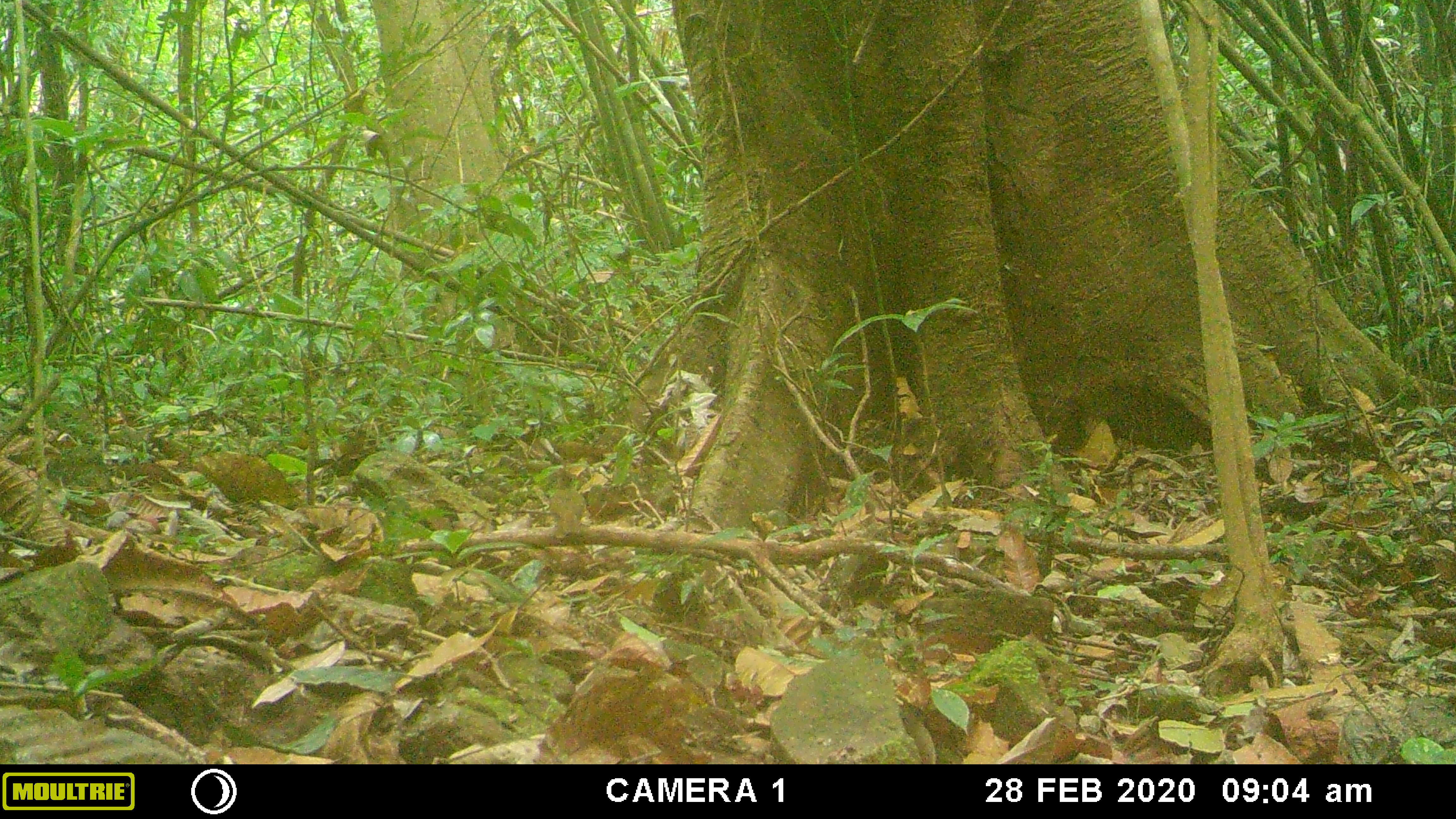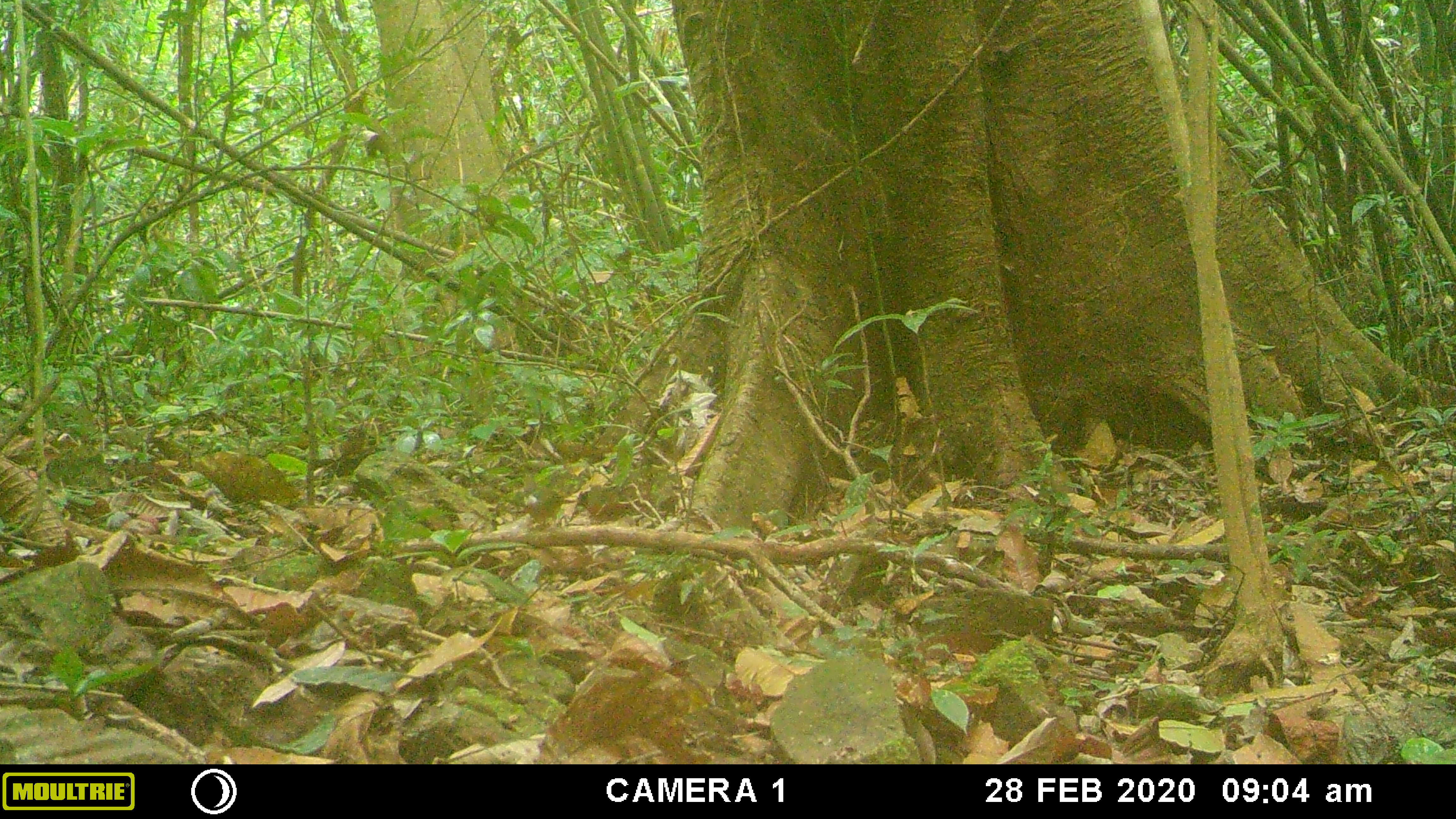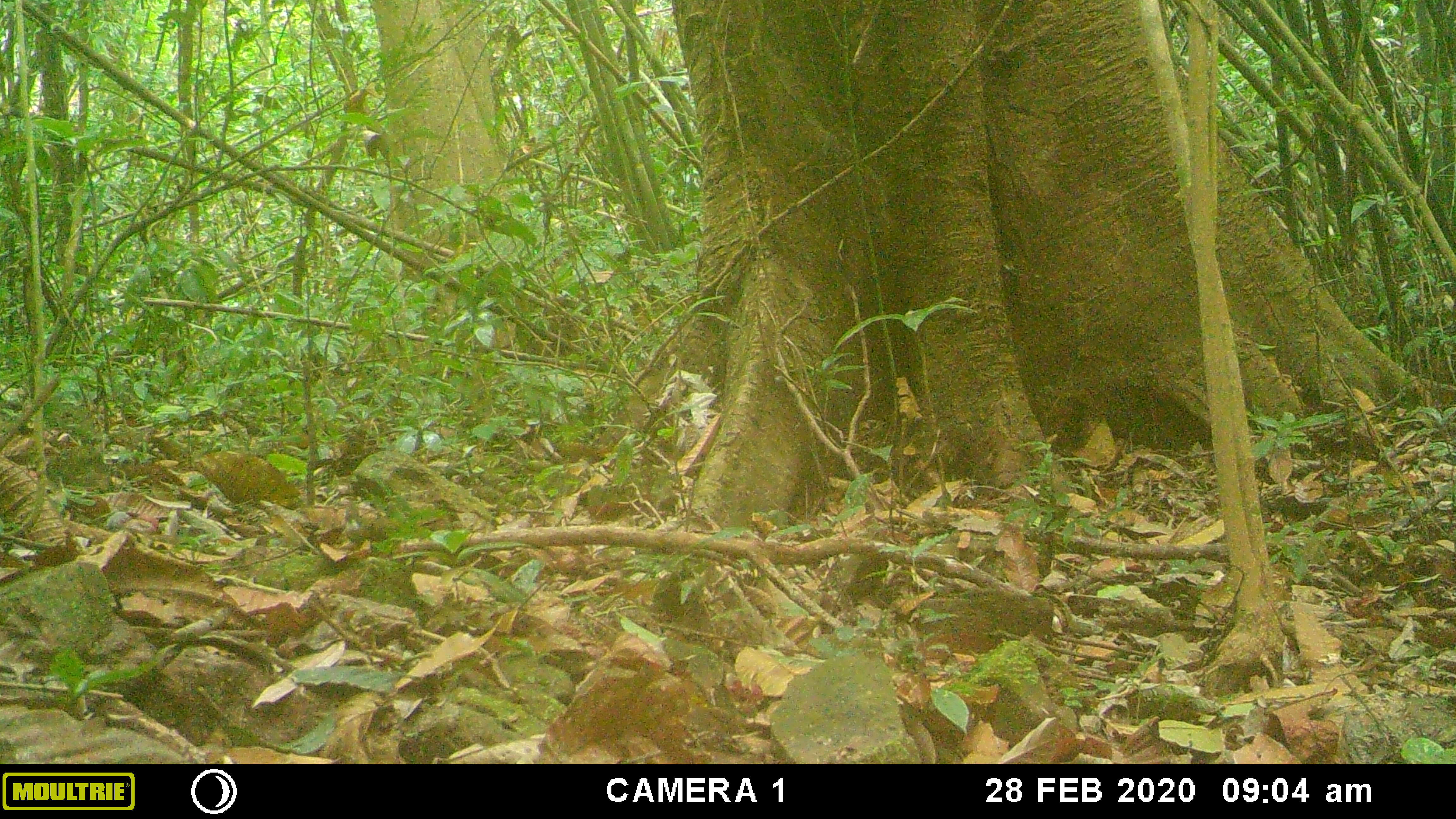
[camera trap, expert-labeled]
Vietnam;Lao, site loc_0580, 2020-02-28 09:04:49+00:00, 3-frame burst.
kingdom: Animalia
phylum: Chordata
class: Aves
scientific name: Aves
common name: bird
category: unidentified bird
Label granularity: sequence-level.